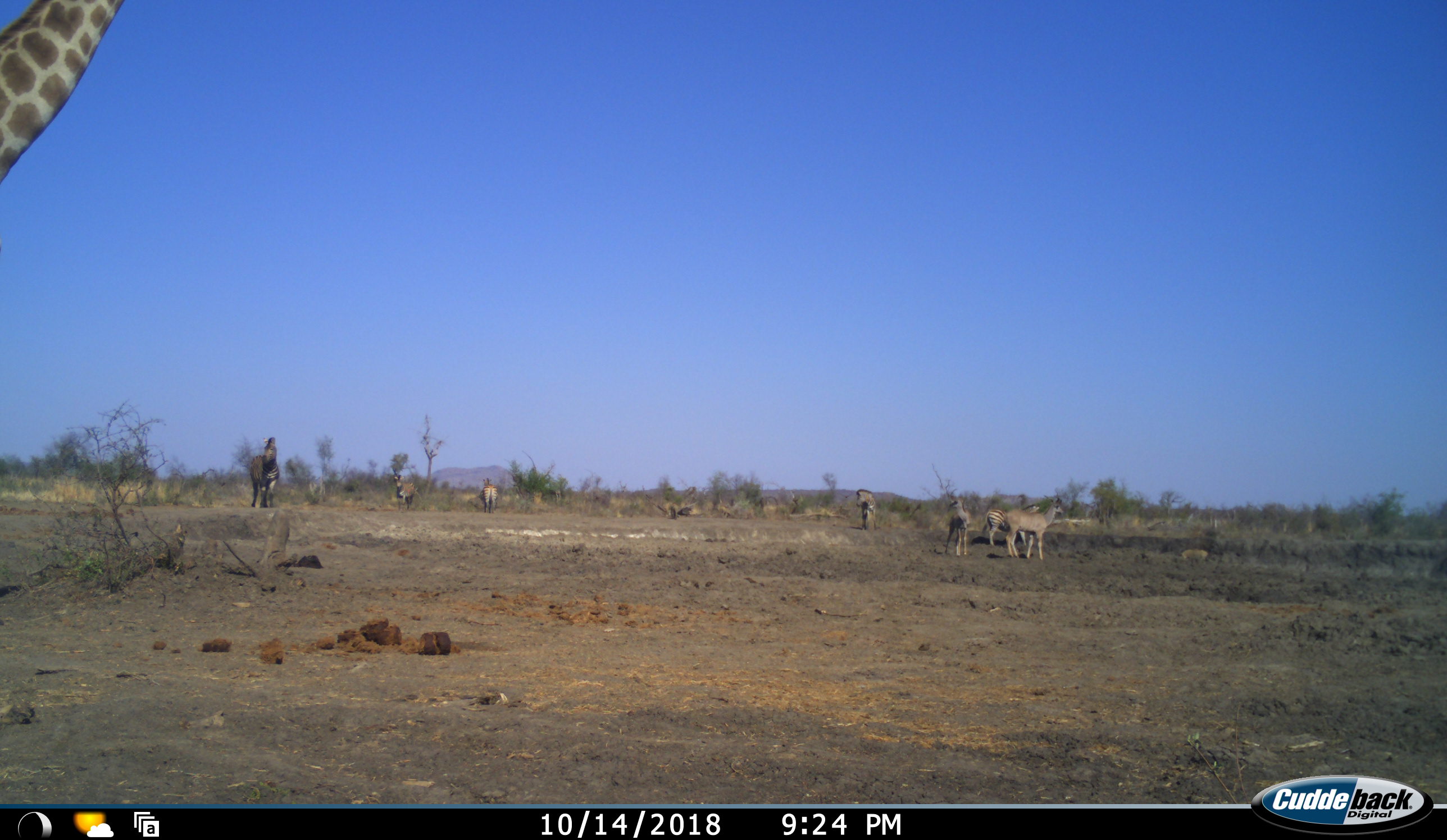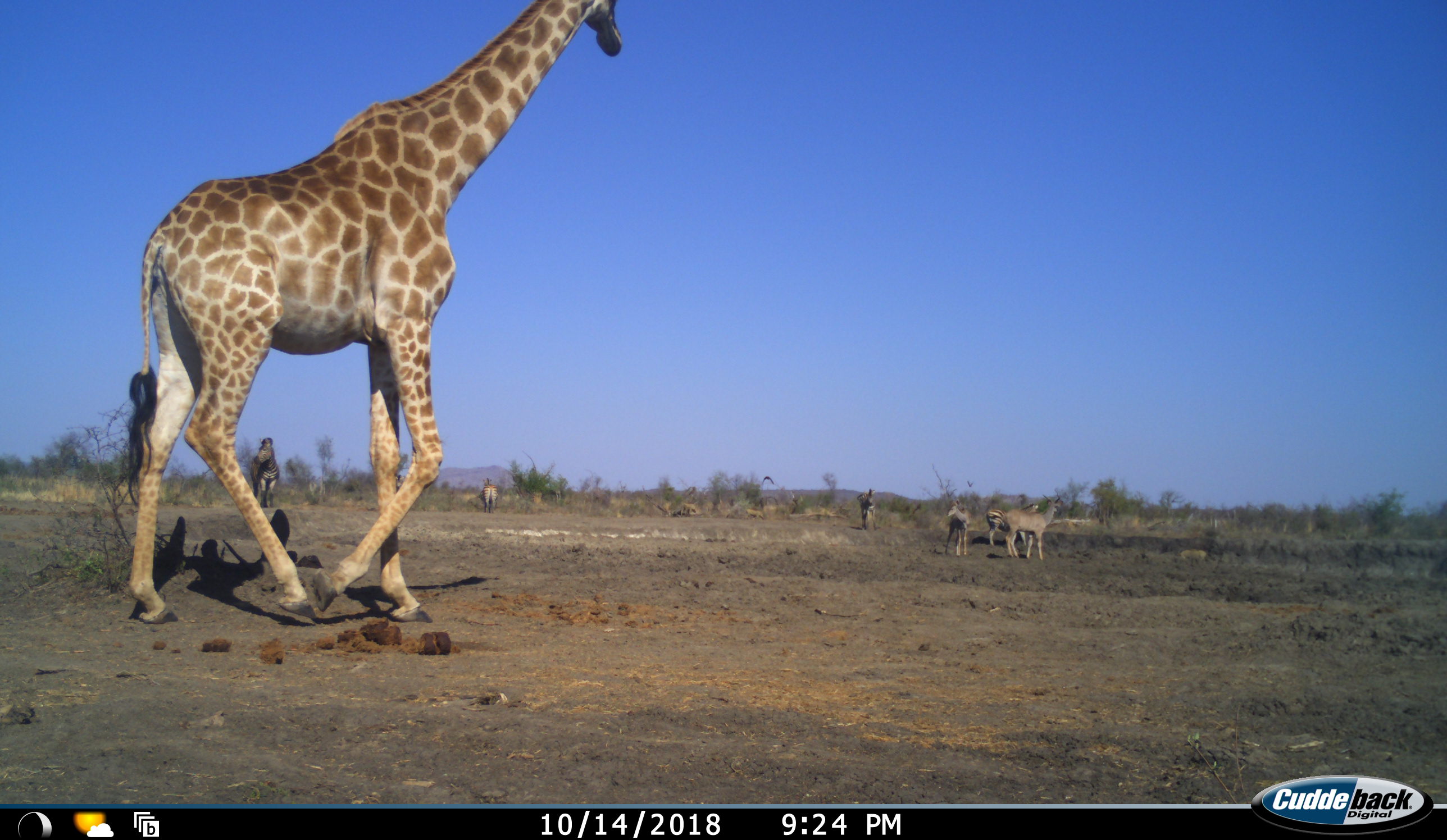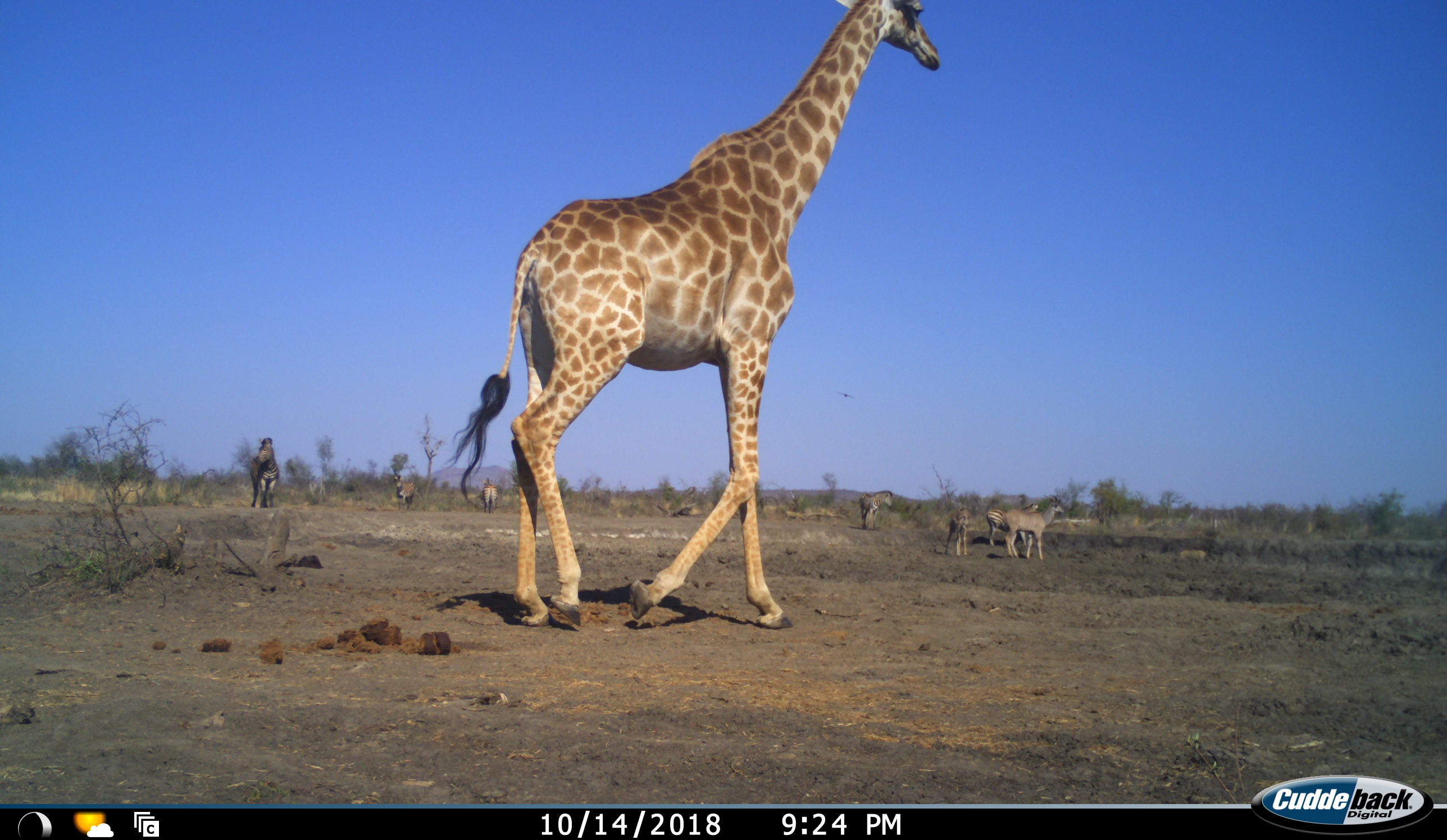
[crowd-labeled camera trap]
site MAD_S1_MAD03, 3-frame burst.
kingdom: Animalia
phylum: Chordata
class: Mammalia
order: Artiodactyla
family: Giraffidae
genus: Giraffa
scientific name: Giraffa camelopardalis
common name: giraffe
Giraffe (Giraffa camelopardalis), count 1. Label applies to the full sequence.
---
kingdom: Animalia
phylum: Chordata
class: Mammalia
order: Perissodactyla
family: Equidae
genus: Equus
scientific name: Equus quagga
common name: plains zebra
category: zebraplains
Zebraplains (plains zebra) (Equus quagga), count 7. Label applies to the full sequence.